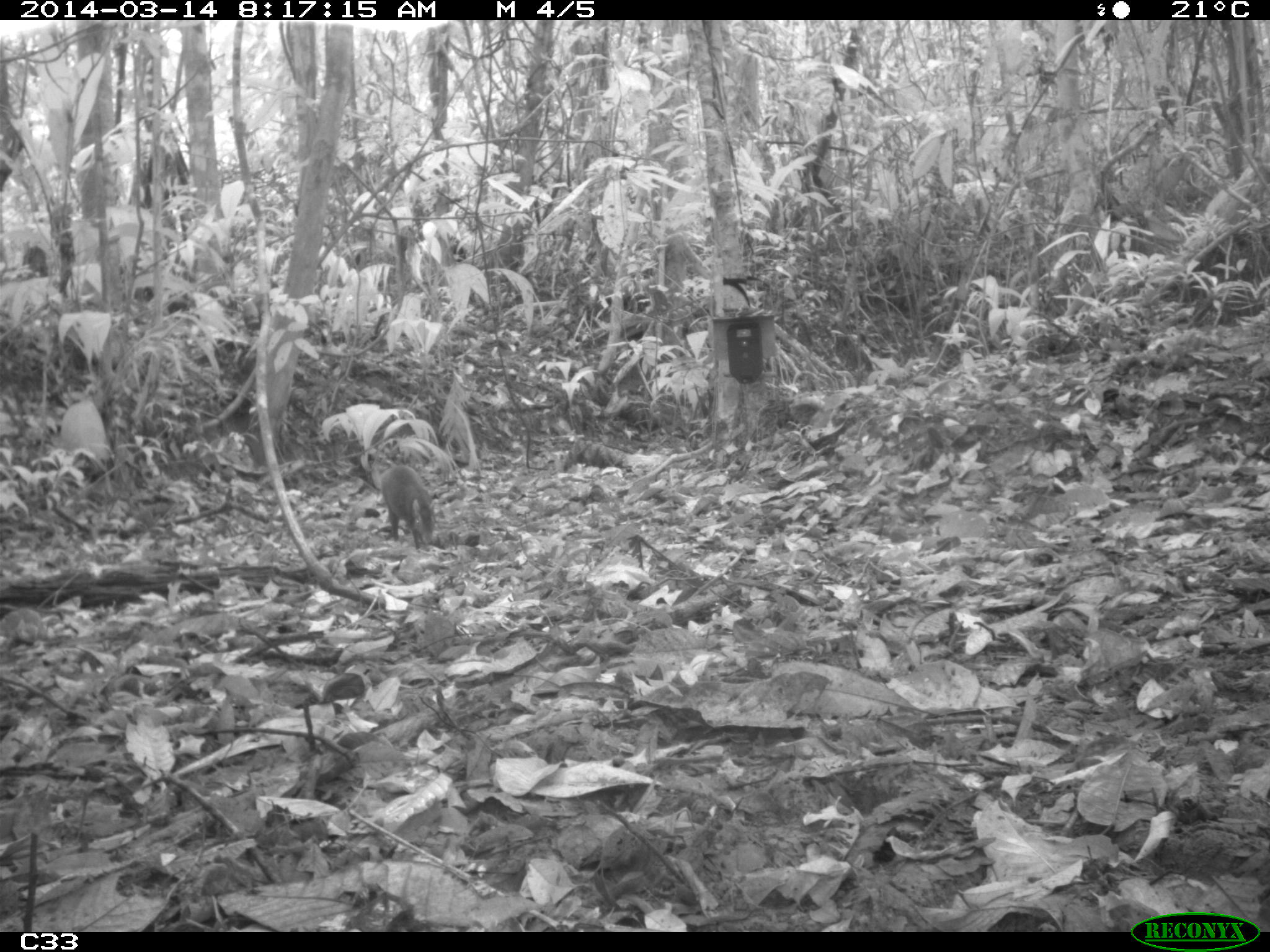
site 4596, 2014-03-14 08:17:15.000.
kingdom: Animalia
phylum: Chordata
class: Mammalia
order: Rodentia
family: Dasyproctidae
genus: Dasyprocta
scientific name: Dasyprocta leporina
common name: red-rumped agouti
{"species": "Dasyprocta leporina (red-rumped agouti)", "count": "1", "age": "adult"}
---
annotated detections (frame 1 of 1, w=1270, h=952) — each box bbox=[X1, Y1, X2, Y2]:
dasyprocta leporina: bbox=[380, 465, 438, 551]